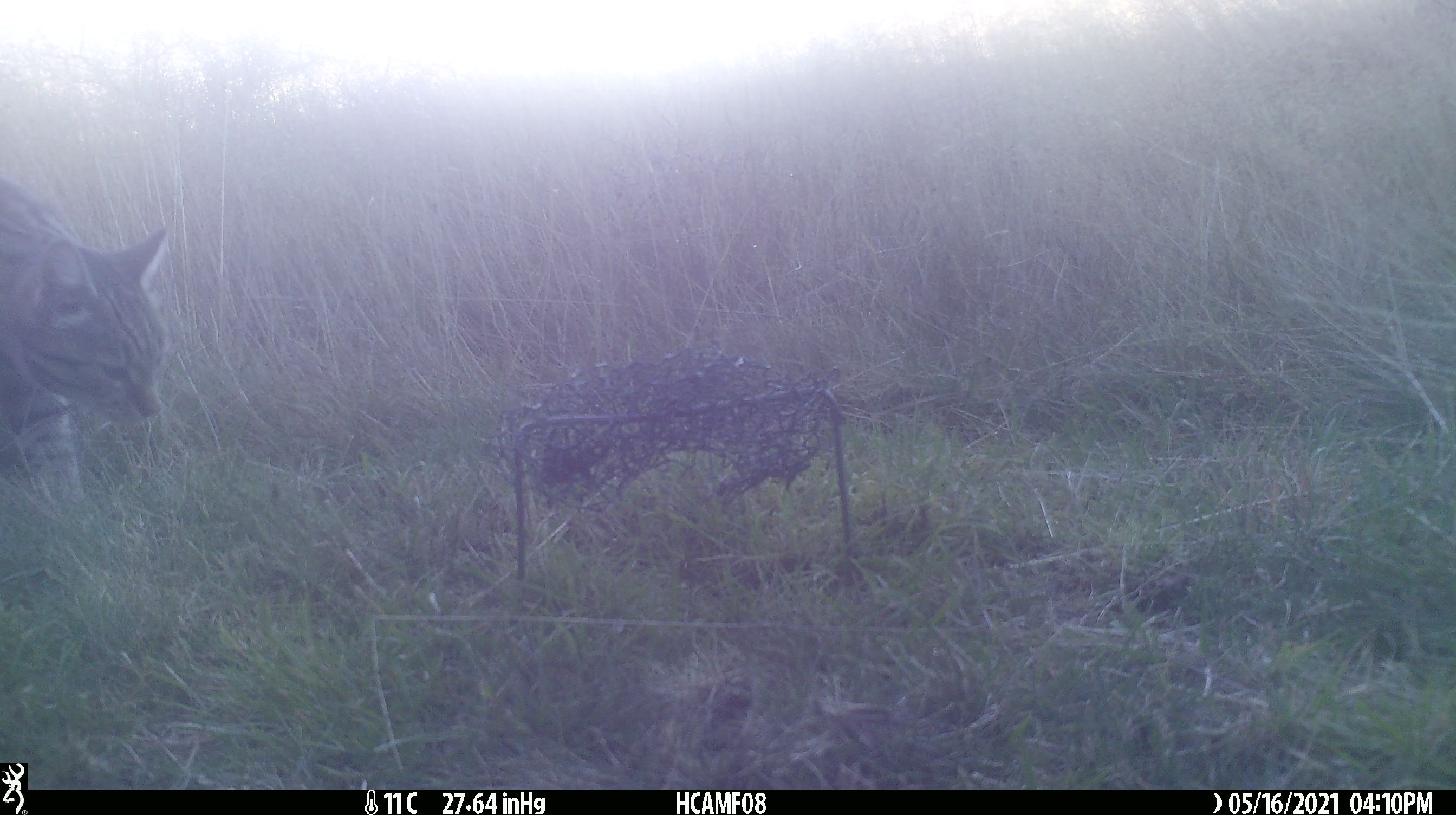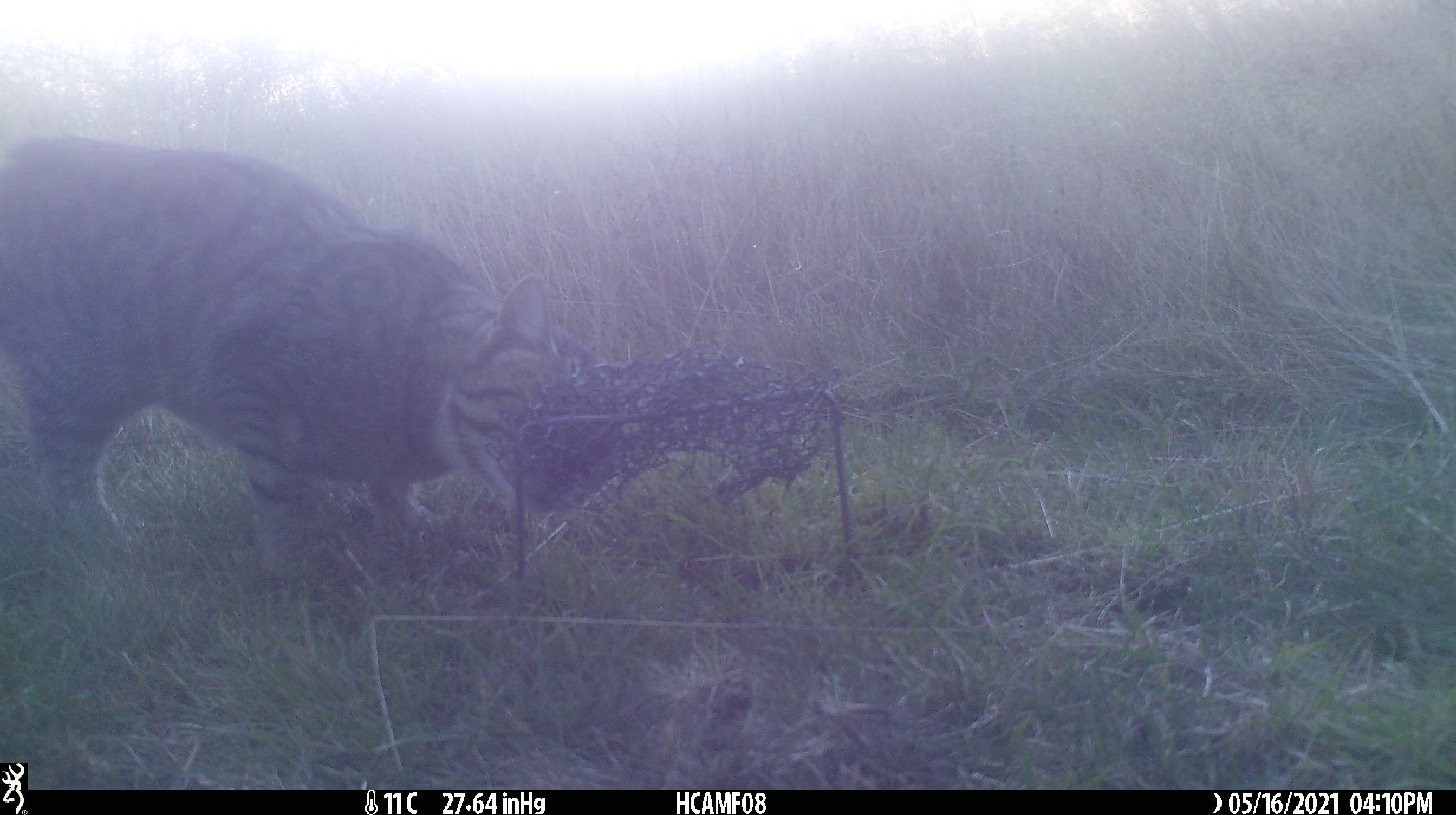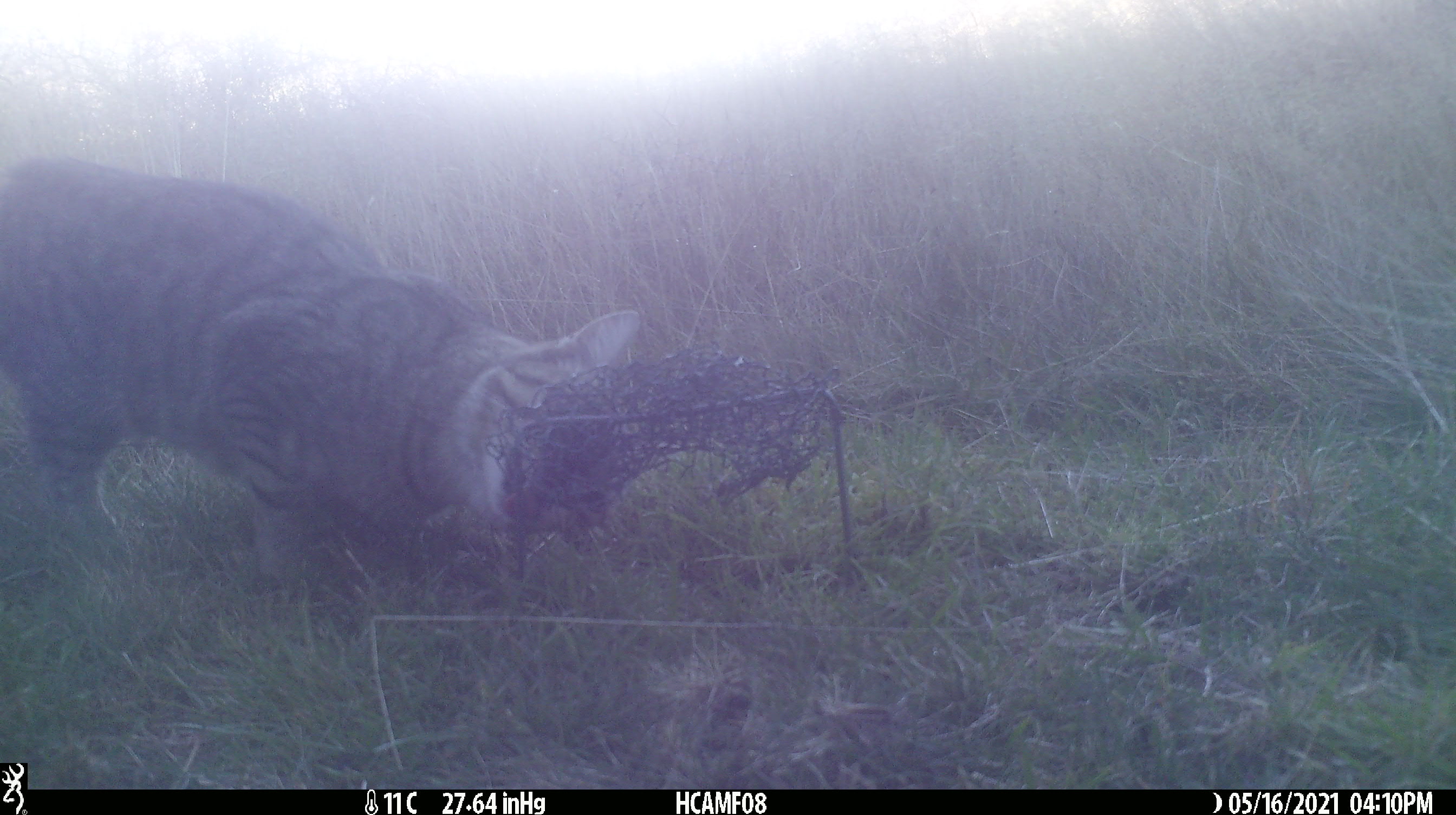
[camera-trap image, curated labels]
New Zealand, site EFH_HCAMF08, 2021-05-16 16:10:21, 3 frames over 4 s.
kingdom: Animalia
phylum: Chordata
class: Mammalia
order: Carnivora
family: Felidae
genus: Felis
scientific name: Felis catus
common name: domestic cat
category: cat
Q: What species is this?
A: Cat (domestic cat) (Felis catus).